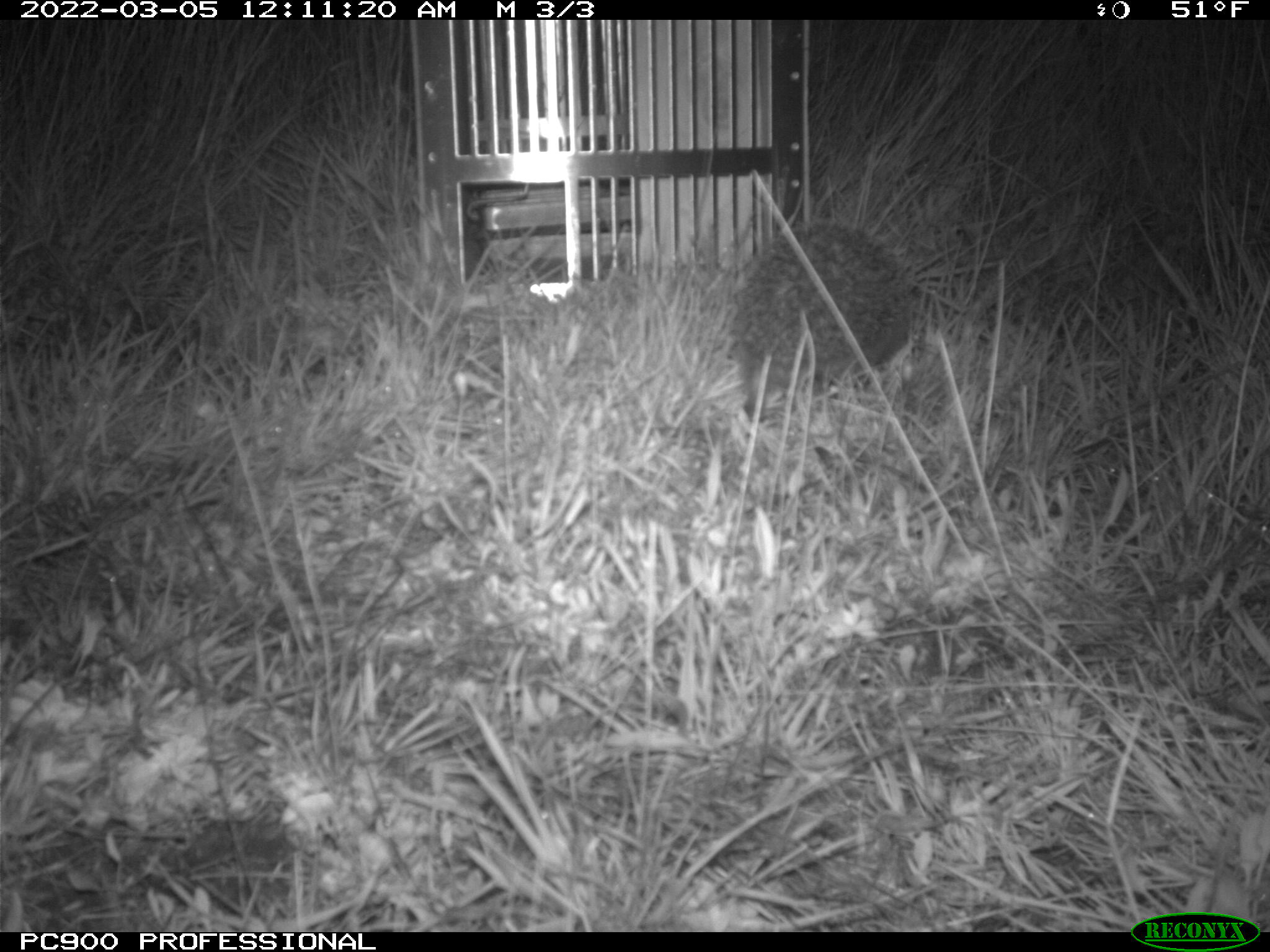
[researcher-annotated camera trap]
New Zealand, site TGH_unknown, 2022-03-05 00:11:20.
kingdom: Animalia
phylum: Chordata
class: Mammalia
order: Eulipotyphla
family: Erinaceidae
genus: Erinaceus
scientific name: Erinaceus europaeus europaeus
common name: european hedgehog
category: hedgehog